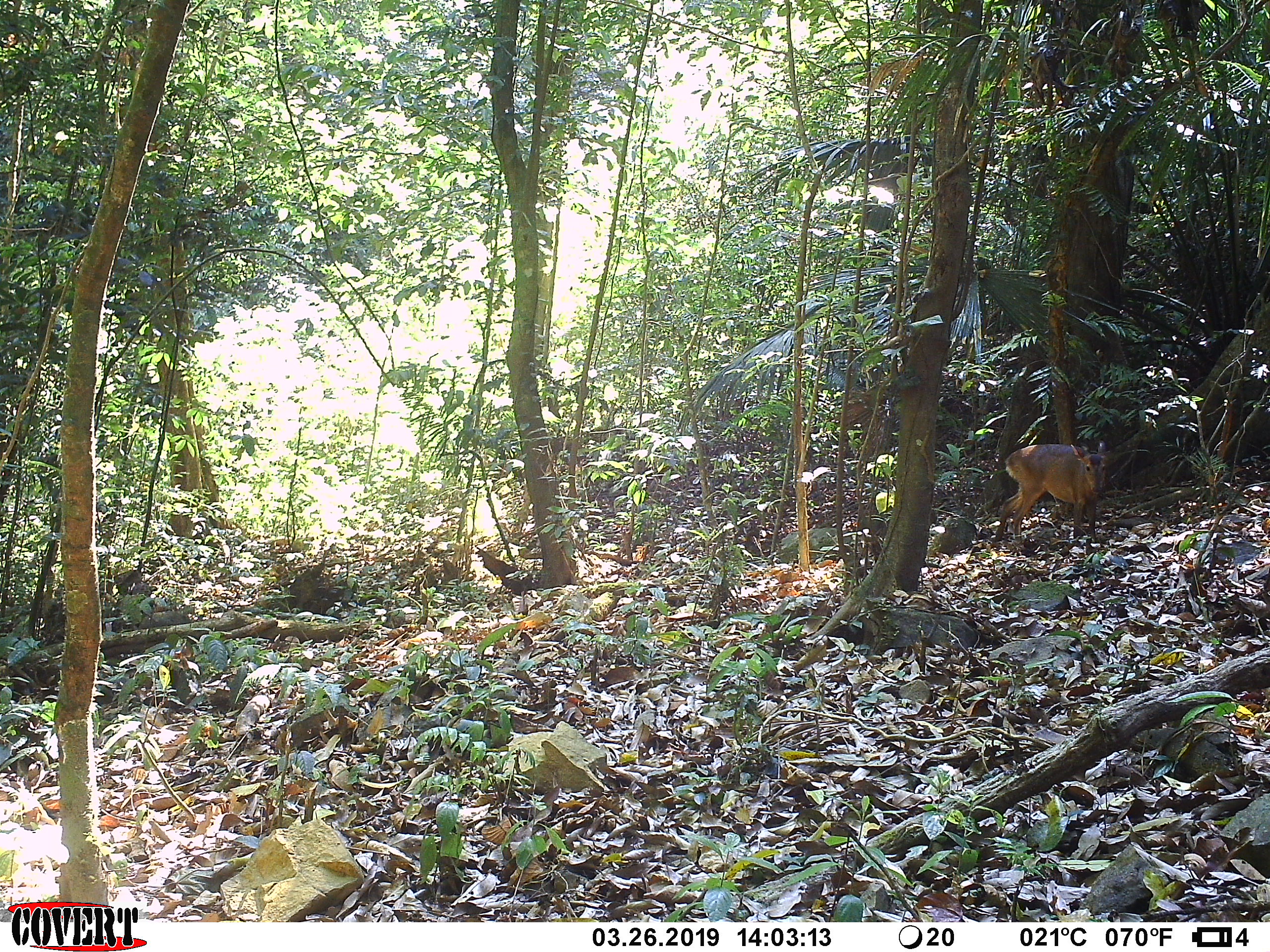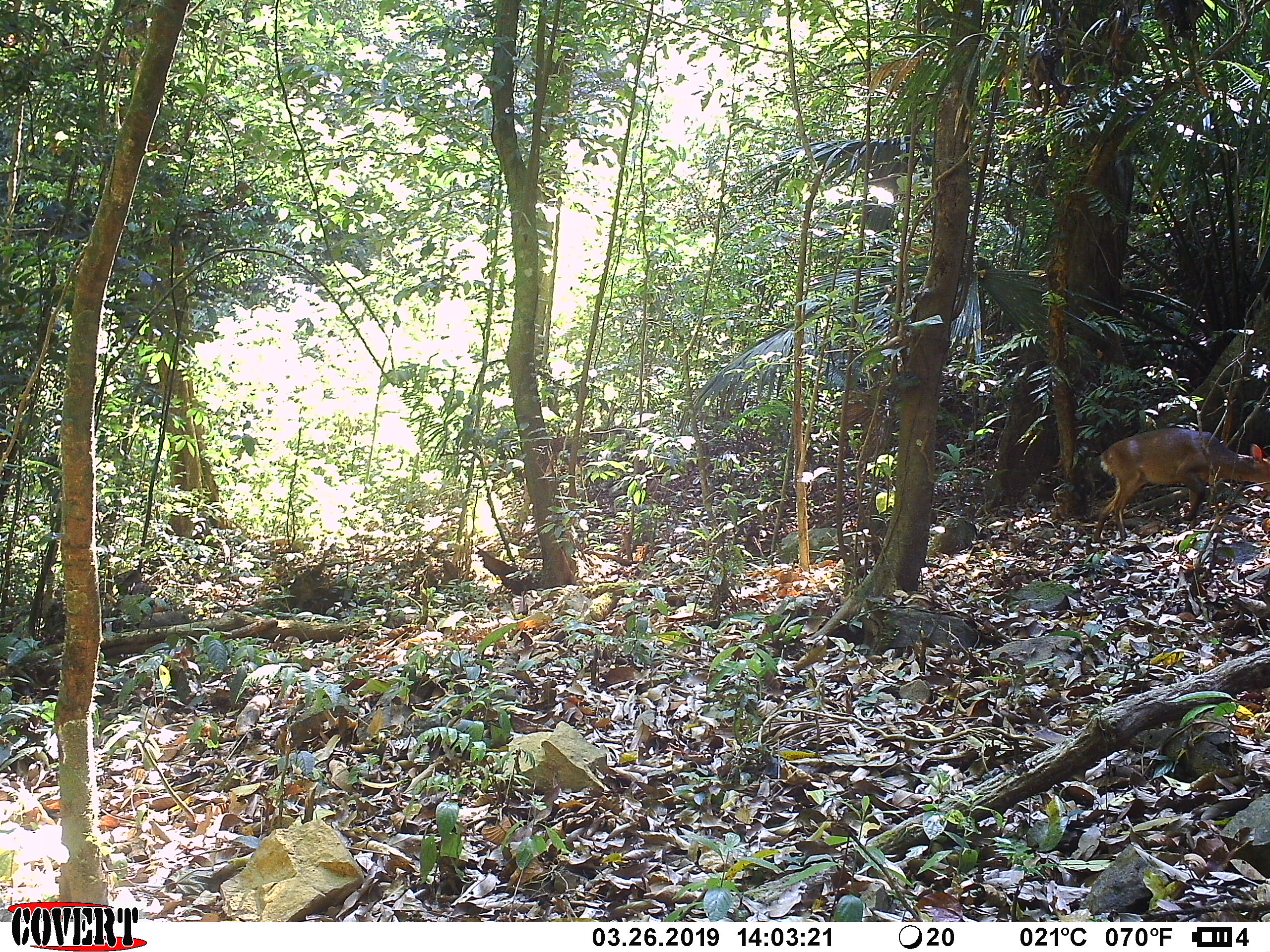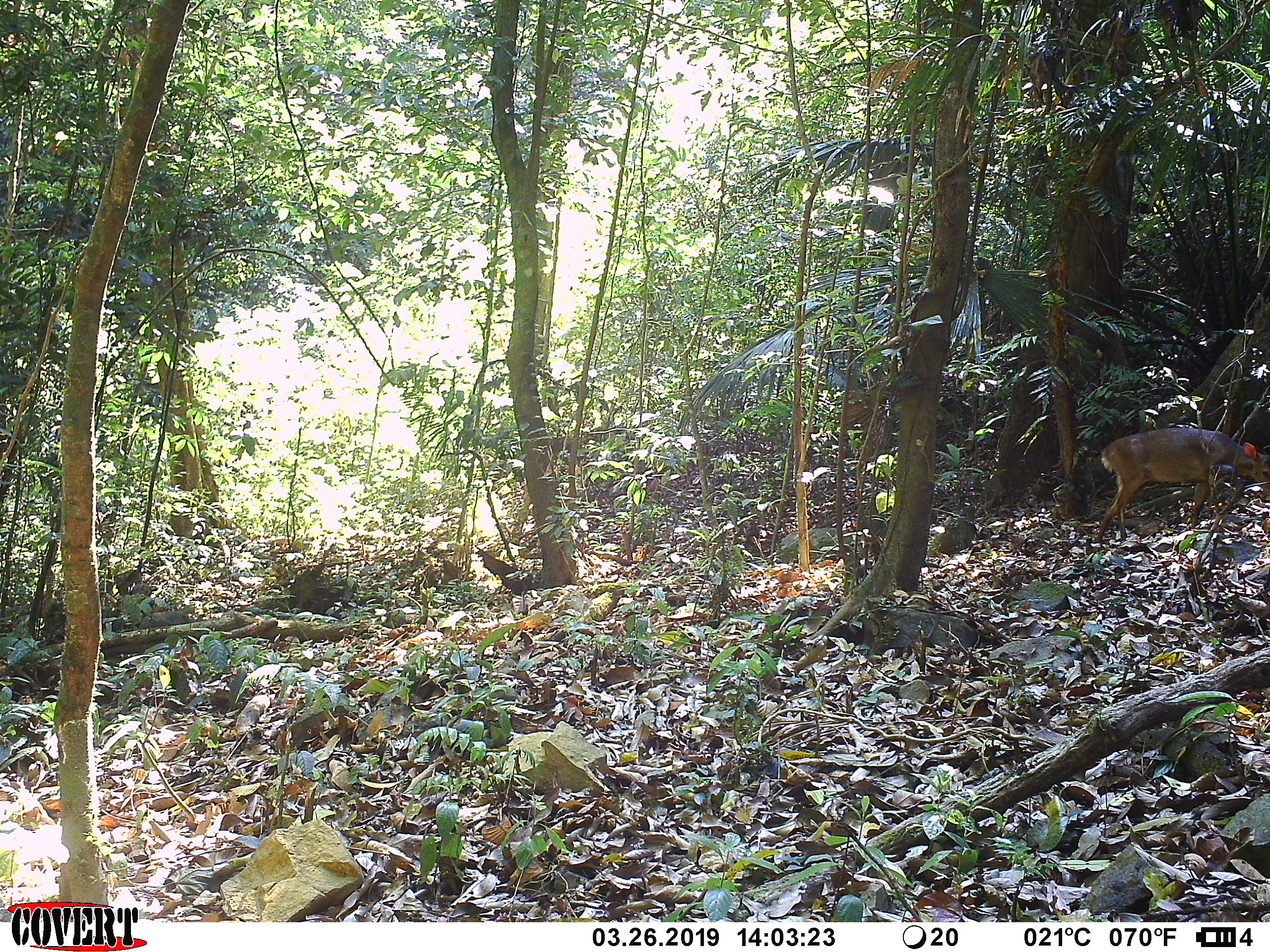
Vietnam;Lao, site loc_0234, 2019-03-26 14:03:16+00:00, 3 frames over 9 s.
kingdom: Animalia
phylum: Chordata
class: Mammalia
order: Artiodactyla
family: Cervidae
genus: Muntiacus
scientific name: Muntiacus vuquangensis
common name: large-antlered muntjac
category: large antlered muntjac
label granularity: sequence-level